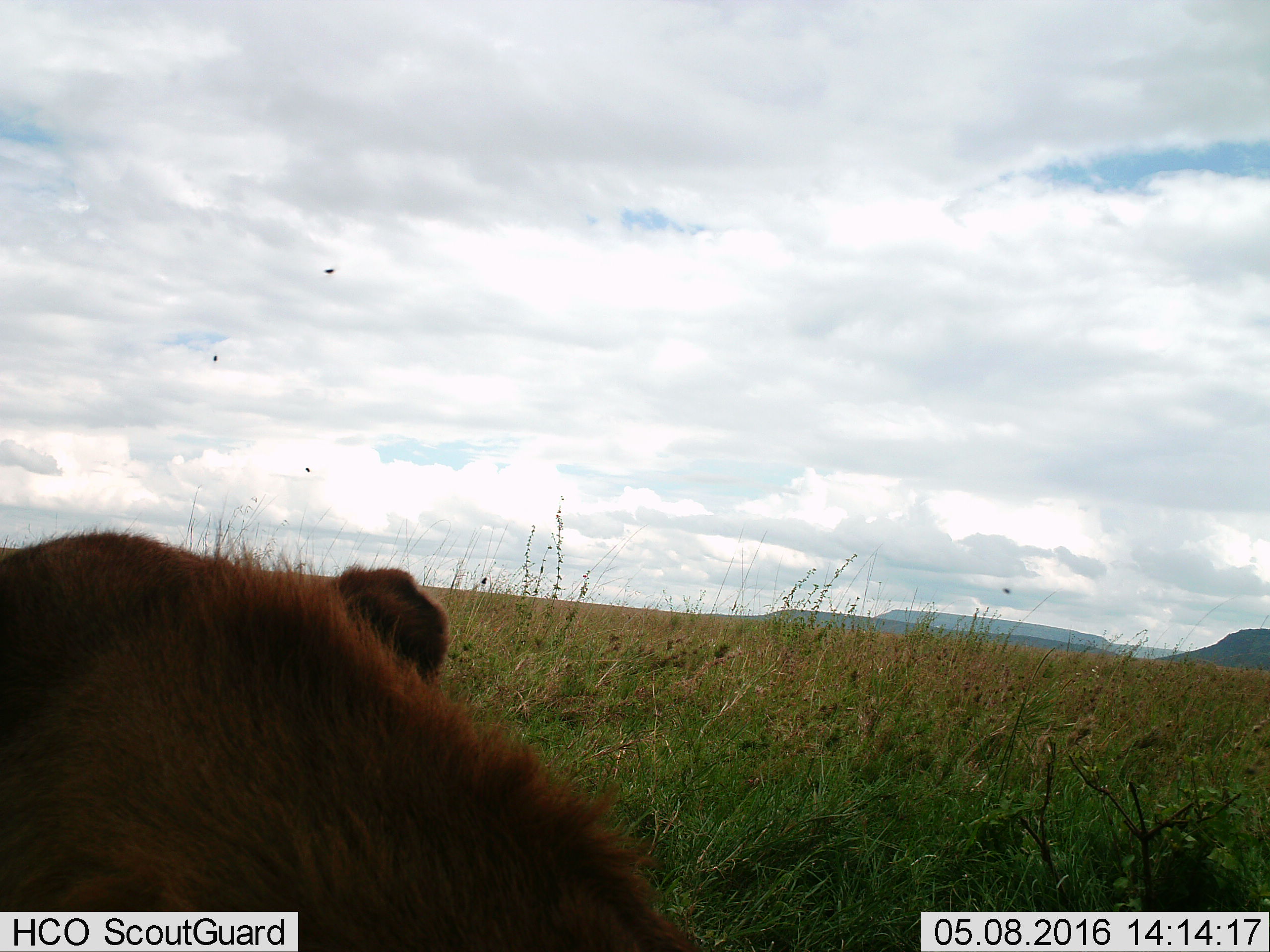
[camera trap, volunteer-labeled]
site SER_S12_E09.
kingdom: Animalia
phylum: Chordata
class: Mammalia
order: Carnivora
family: Felidae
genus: Panthera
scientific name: Panthera leo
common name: lion male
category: lionmale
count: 1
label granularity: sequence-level